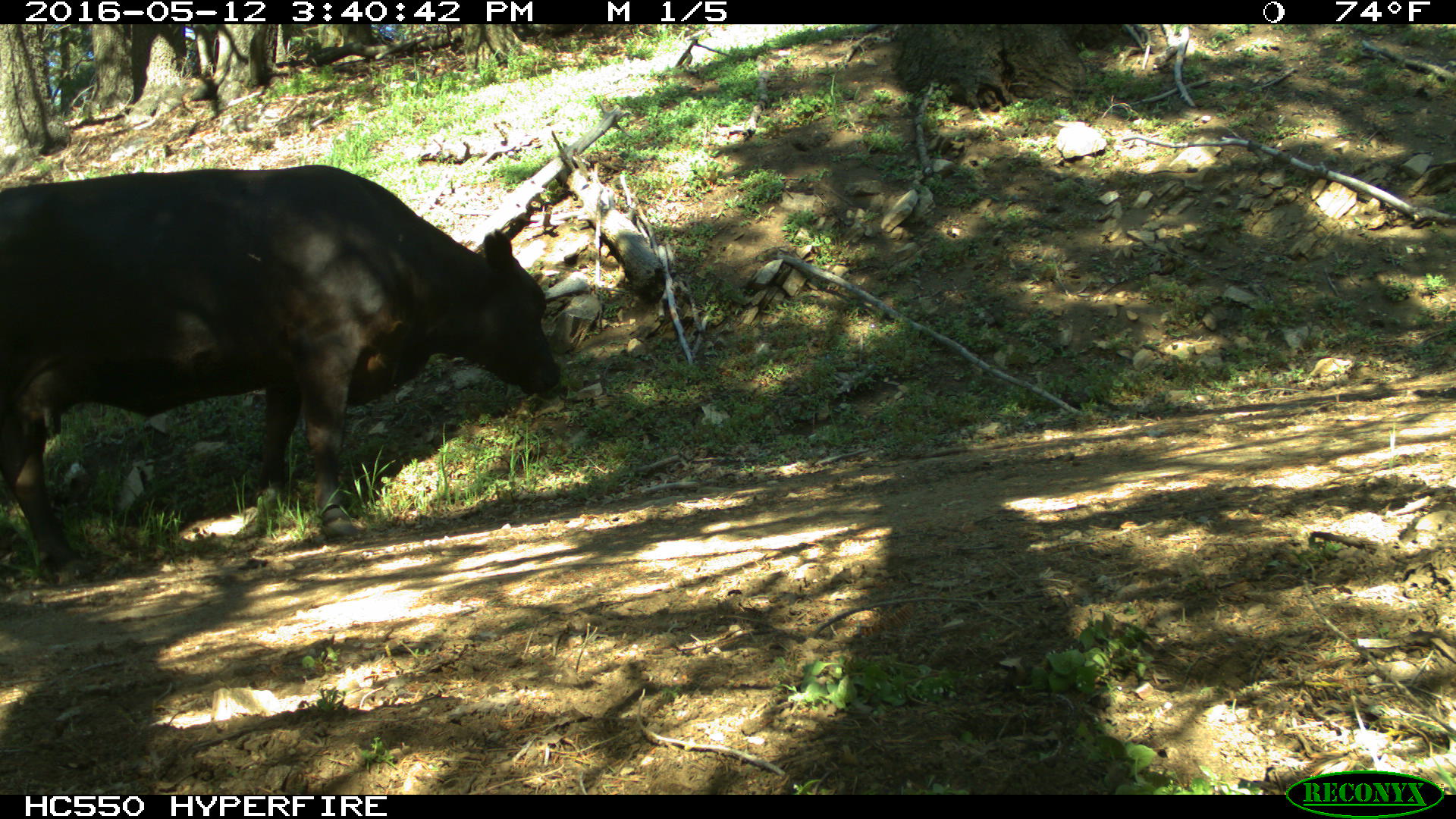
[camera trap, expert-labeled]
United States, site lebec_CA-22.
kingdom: Animalia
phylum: Chordata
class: Mammalia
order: Artiodactyla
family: Bovidae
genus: Bos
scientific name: Bos taurus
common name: domestic cow